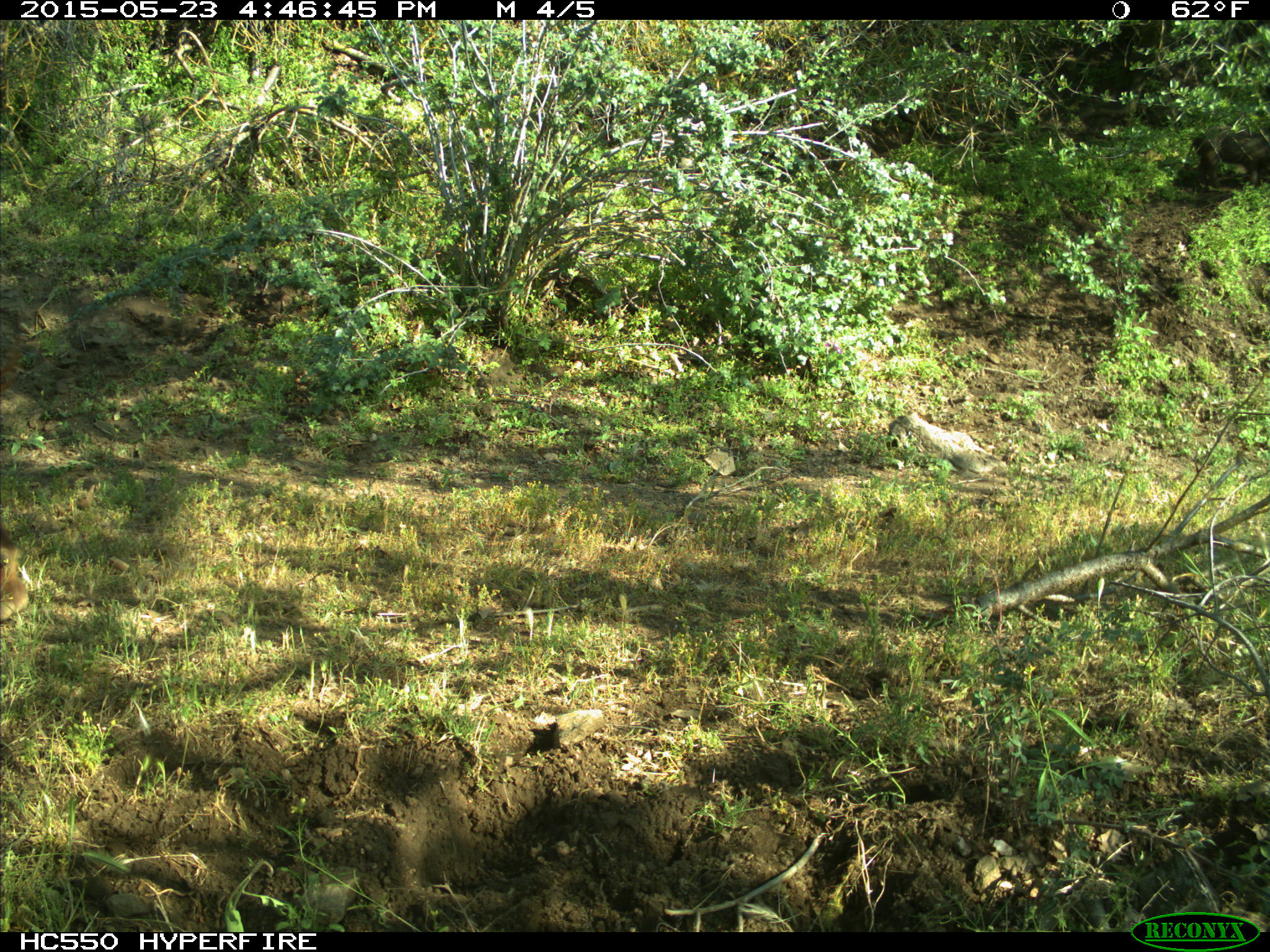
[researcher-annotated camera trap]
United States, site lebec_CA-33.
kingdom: Animalia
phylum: Chordata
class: Mammalia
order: Artiodactyla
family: Bovidae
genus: Bos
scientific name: Bos taurus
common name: domestic cow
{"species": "Bos taurus (domestic cow)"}